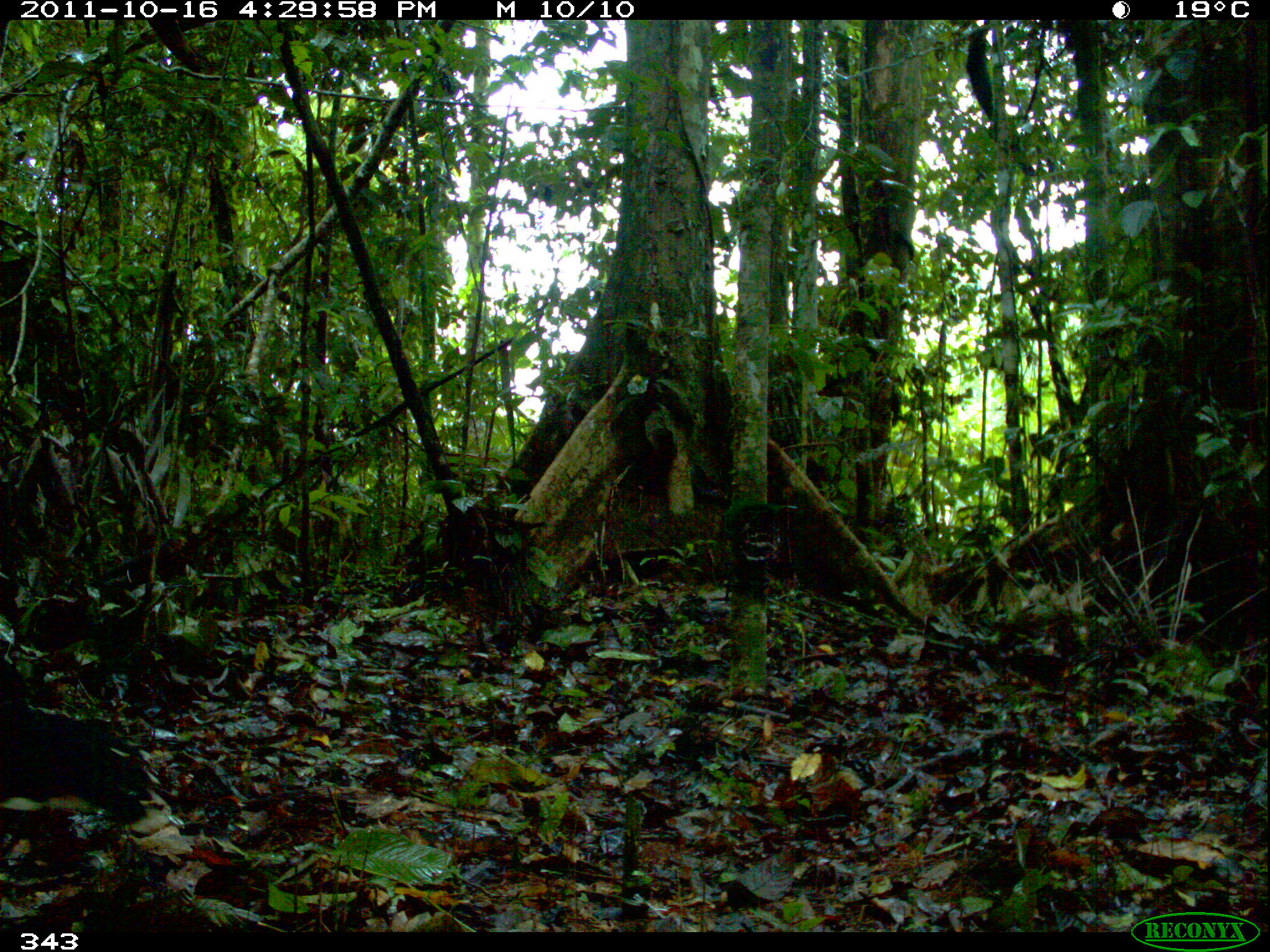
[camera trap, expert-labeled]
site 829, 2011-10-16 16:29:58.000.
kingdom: Animalia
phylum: Chordata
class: Aves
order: Galliformes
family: Cracidae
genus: Mitu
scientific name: Mitu tuberosum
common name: razor-billed curassow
Mitu tuberosum (razor-billed curassow).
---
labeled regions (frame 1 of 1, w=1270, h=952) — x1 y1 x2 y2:
mitu tuberosum: 0 654 193 865